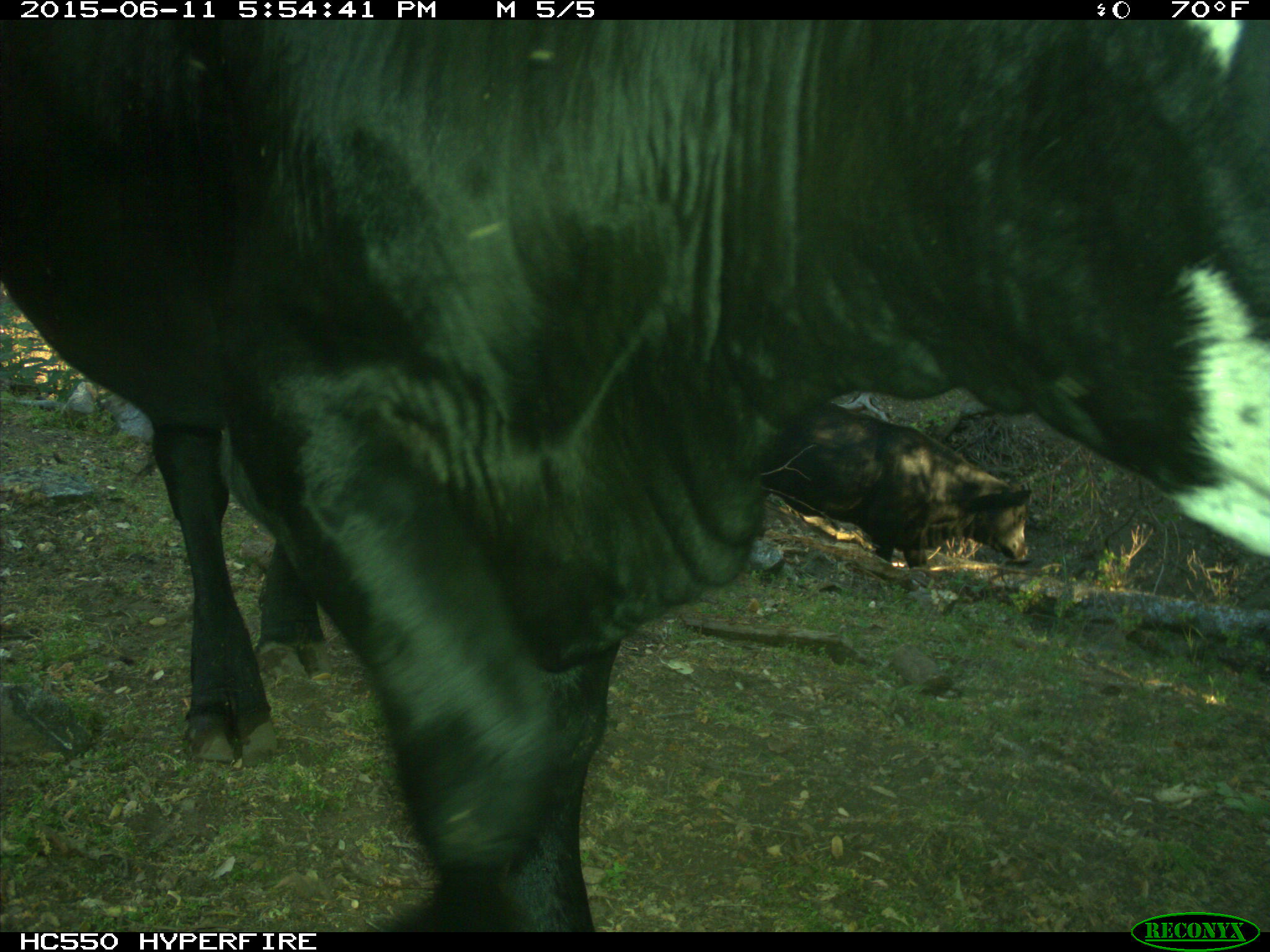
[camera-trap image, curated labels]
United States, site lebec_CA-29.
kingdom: Animalia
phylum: Chordata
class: Mammalia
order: Artiodactyla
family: Bovidae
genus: Bos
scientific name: Bos taurus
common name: domestic cow